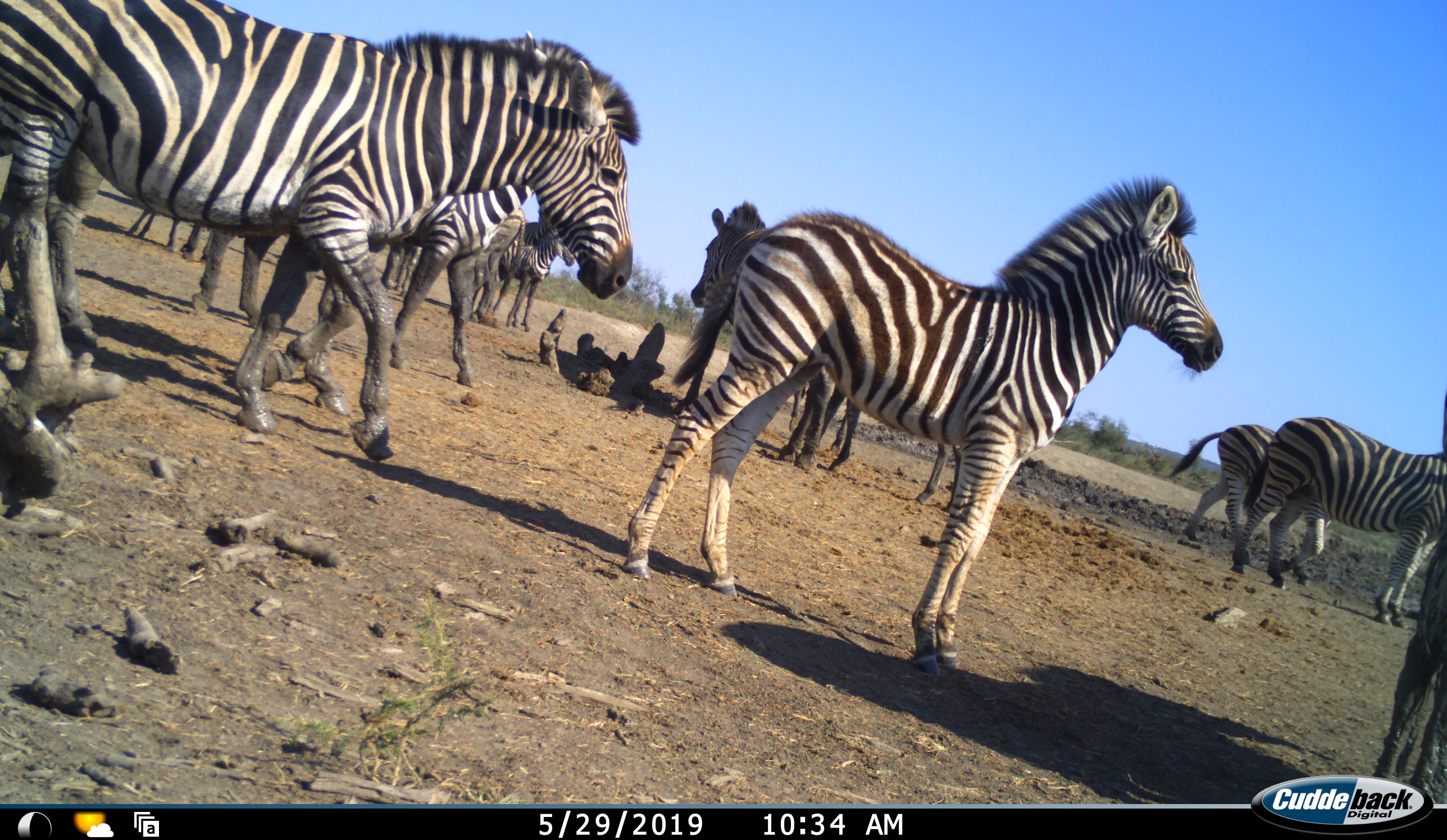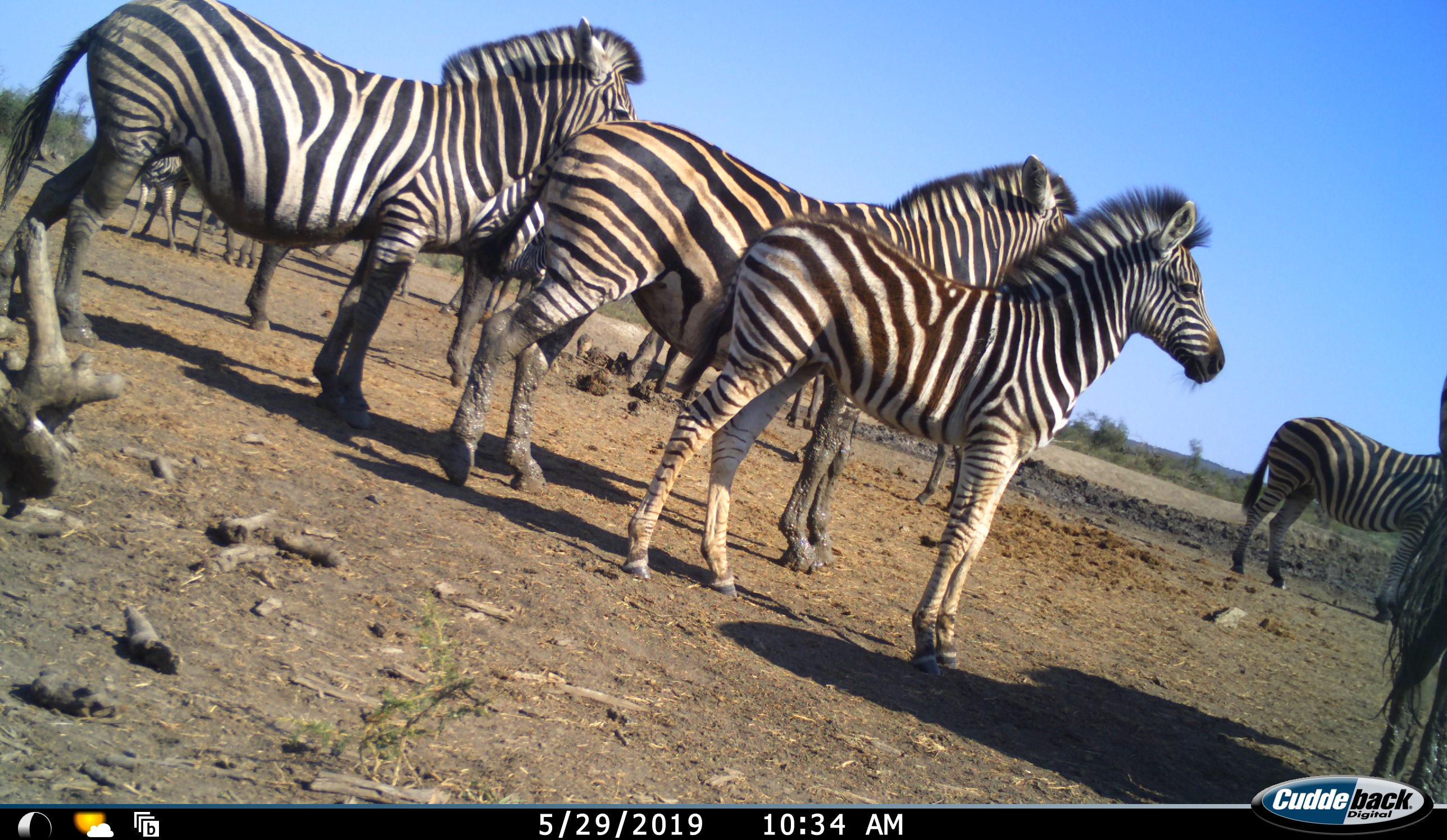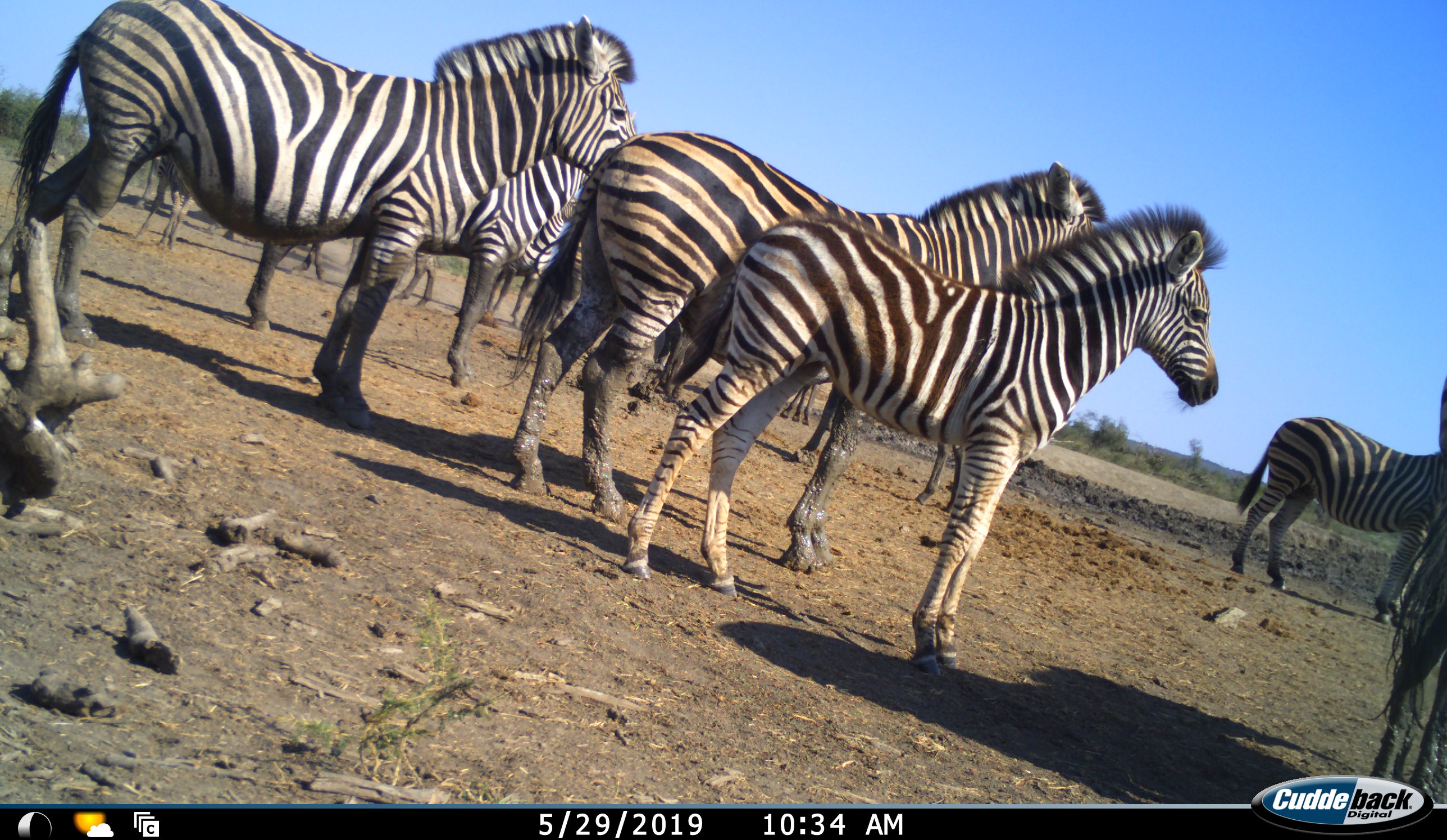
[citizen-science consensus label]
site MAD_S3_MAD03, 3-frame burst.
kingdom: Animalia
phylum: Chordata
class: Mammalia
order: Perissodactyla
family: Equidae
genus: Equus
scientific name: Equus quagga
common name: plains zebra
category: zebraplains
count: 11-50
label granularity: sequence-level